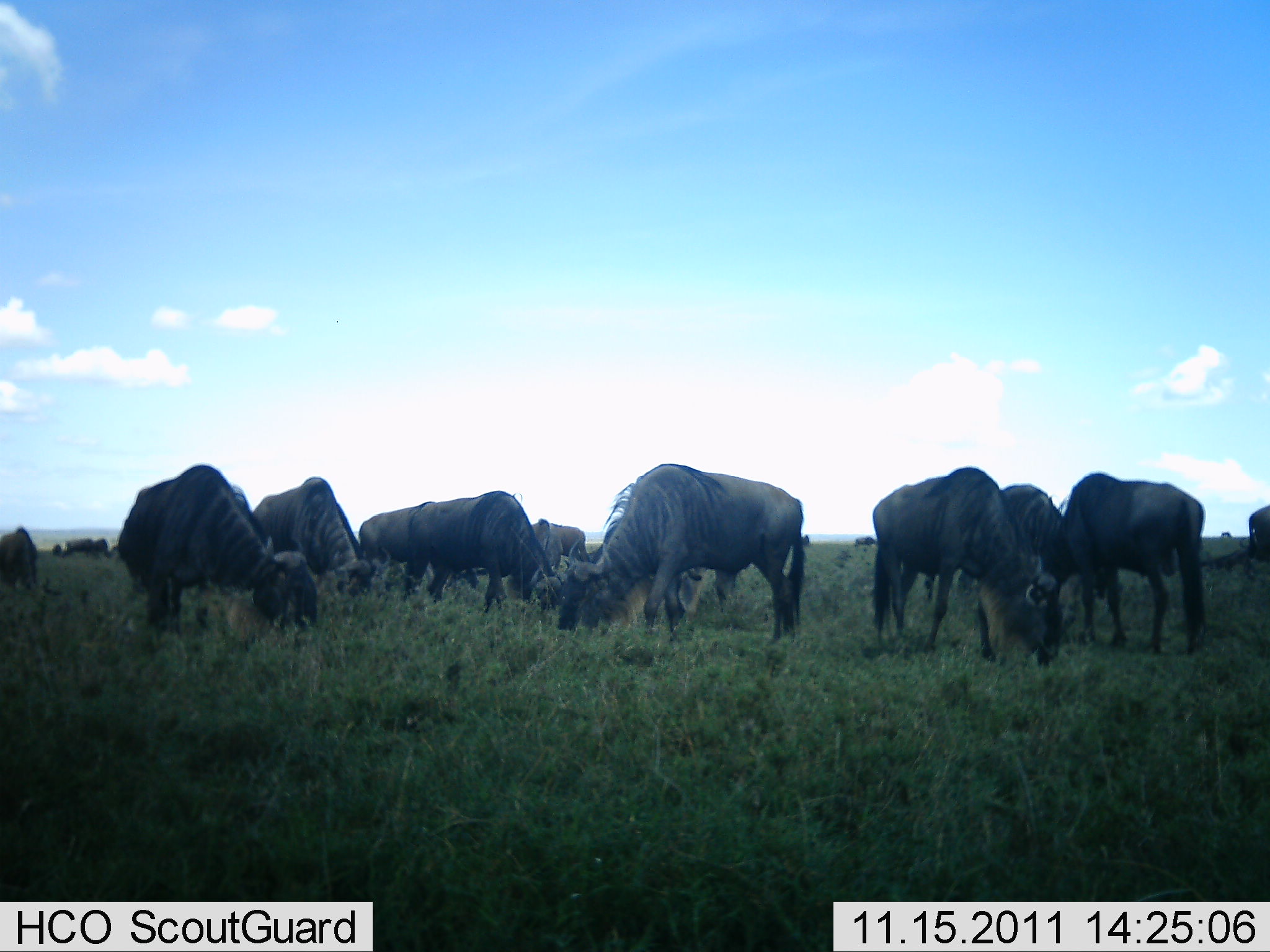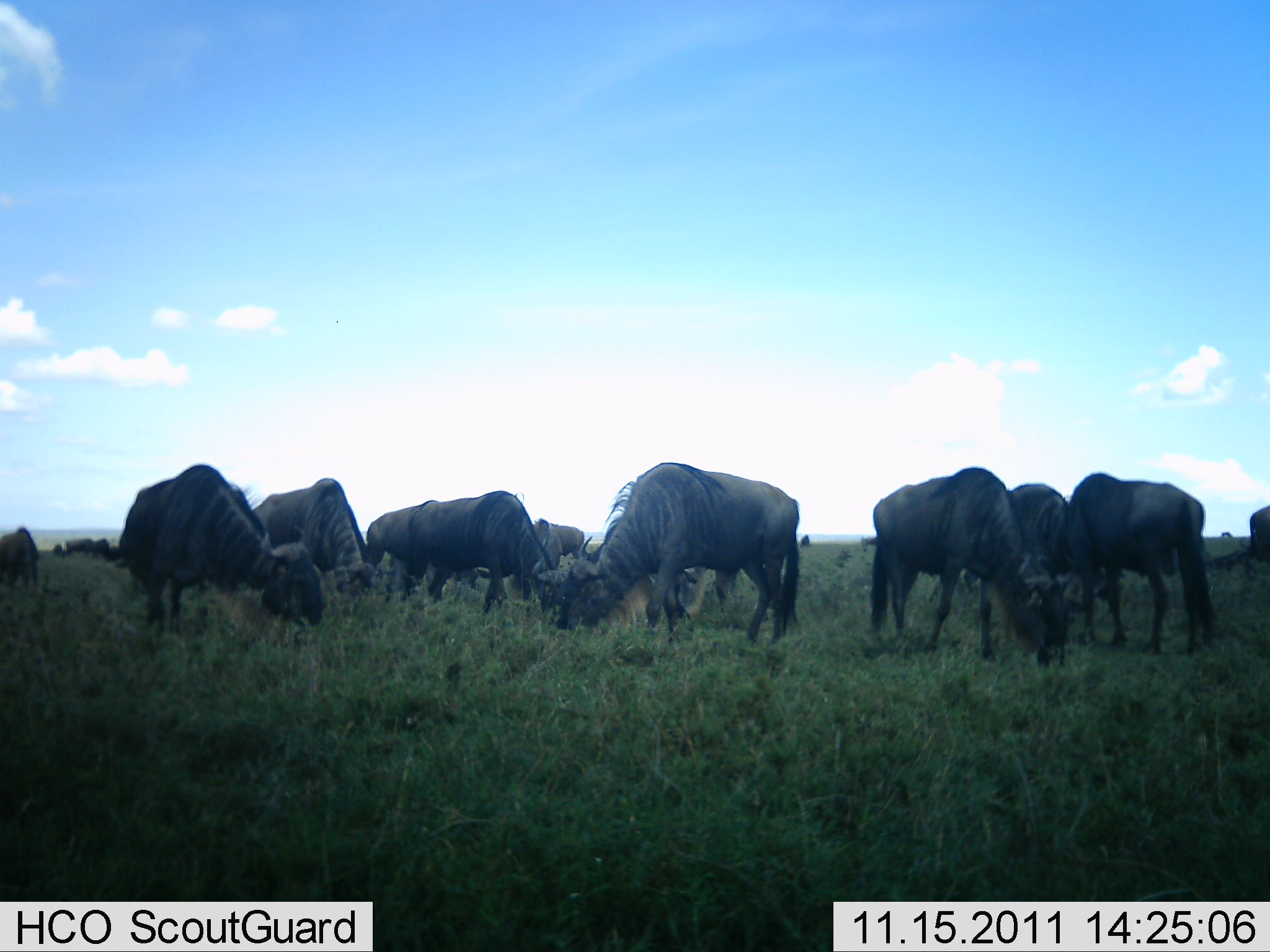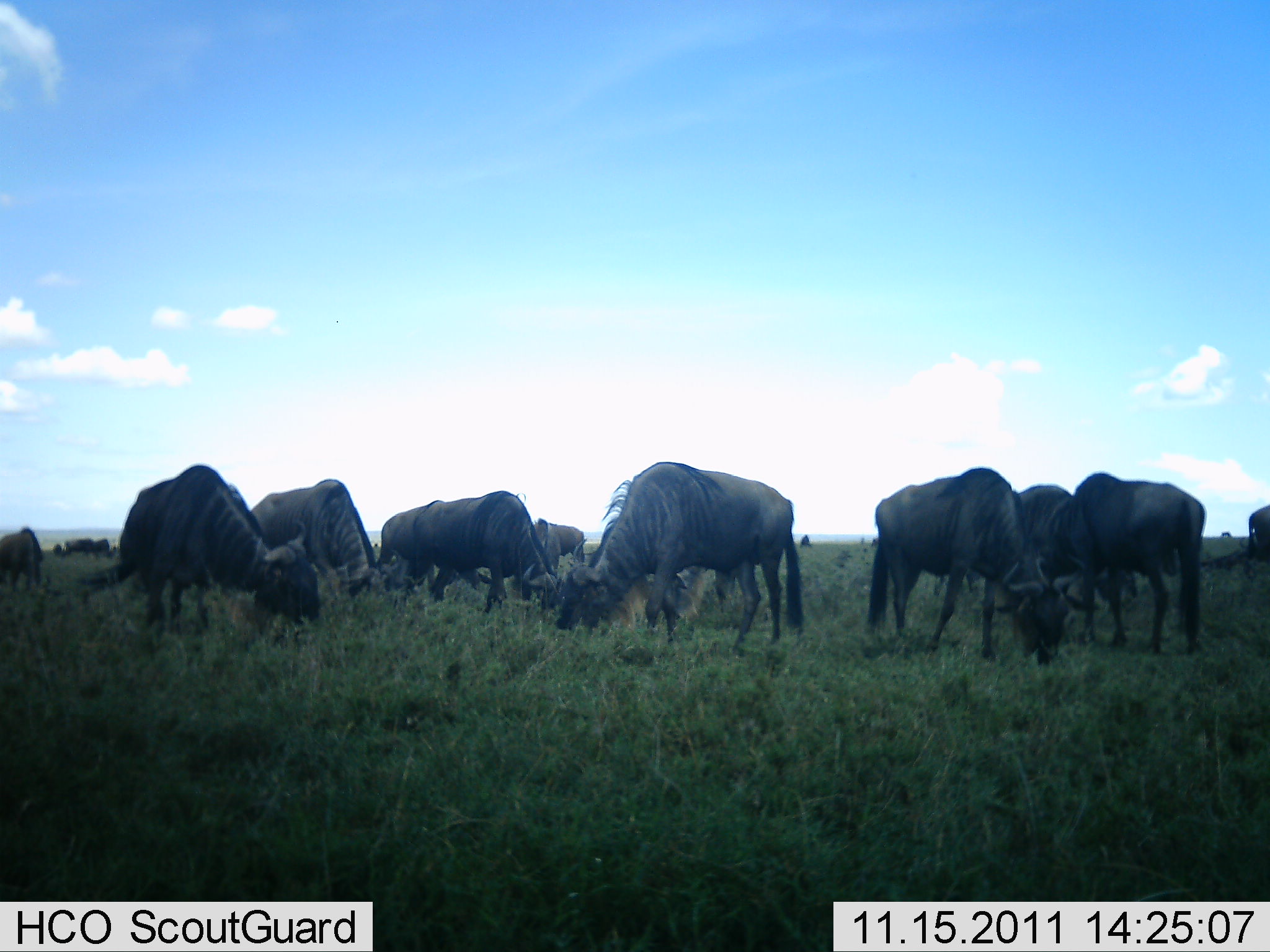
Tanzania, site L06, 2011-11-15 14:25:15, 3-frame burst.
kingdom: Animalia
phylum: Chordata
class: Mammalia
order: Artiodactyla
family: Bovidae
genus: Connochaetes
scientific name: Connochaetes taurinus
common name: blue wildebeest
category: wildebeest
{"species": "wildebeest (blue wildebeest) (Connochaetes taurinus)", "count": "11-50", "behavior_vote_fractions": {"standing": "21%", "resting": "7%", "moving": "7%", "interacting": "0%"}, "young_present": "0%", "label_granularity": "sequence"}